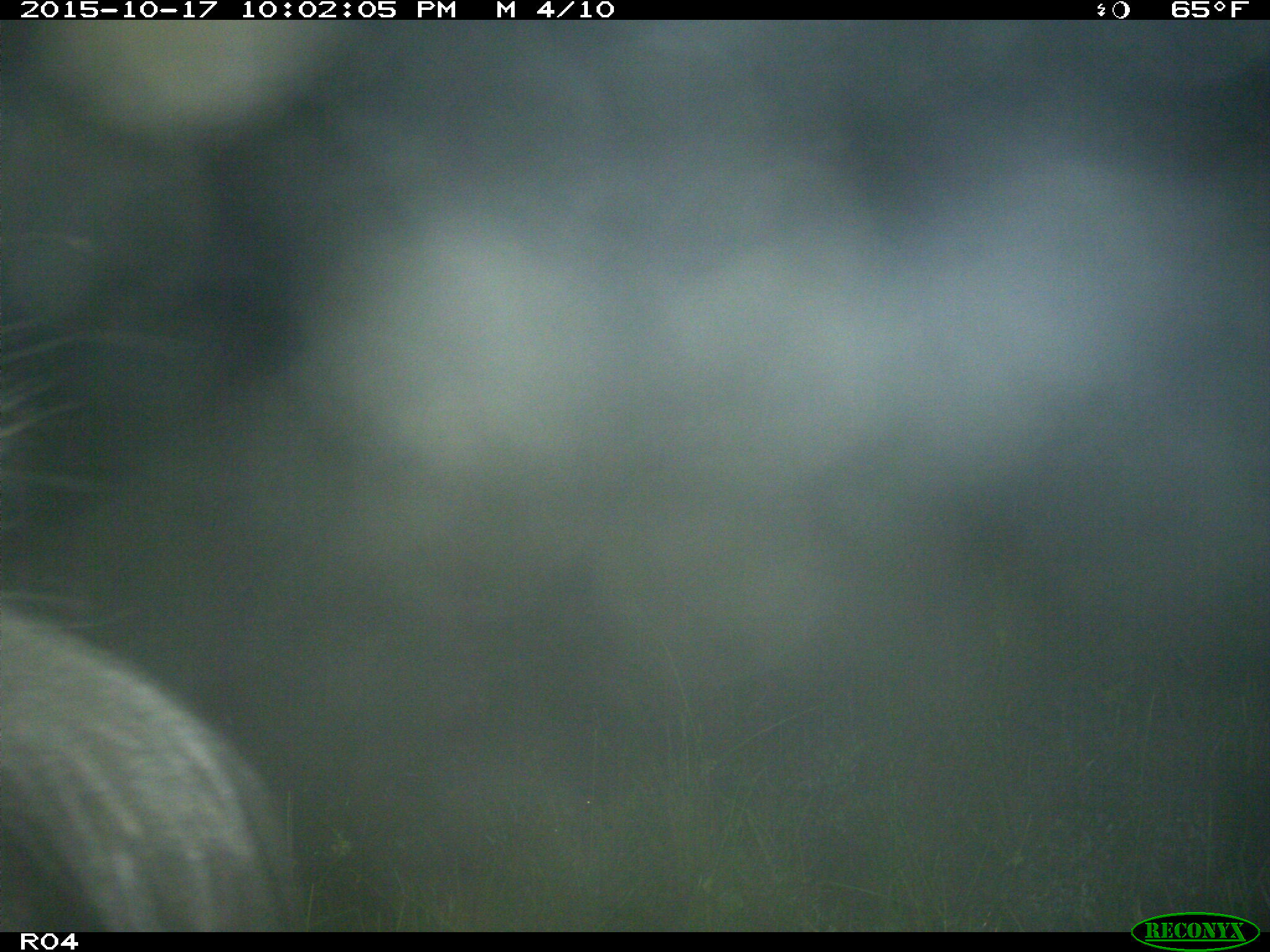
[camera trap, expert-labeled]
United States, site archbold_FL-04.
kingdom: Animalia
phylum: Chordata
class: Mammalia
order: Artiodactyla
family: Suidae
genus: Sus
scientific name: Sus scrofa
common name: wild boar